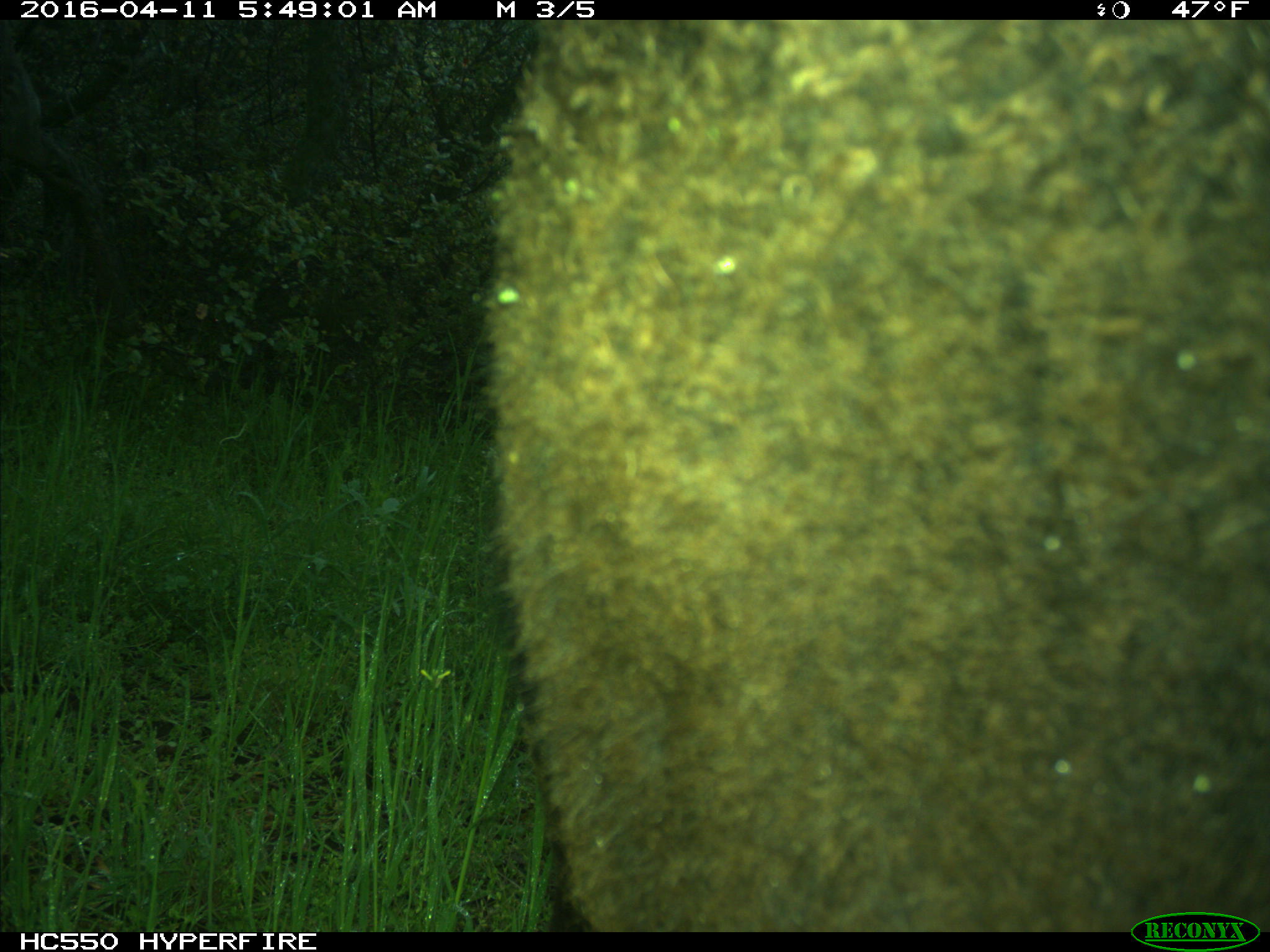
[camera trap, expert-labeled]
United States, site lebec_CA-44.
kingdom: Animalia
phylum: Chordata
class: Mammalia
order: Artiodactyla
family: Bovidae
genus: Bos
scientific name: Bos taurus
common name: domestic cow